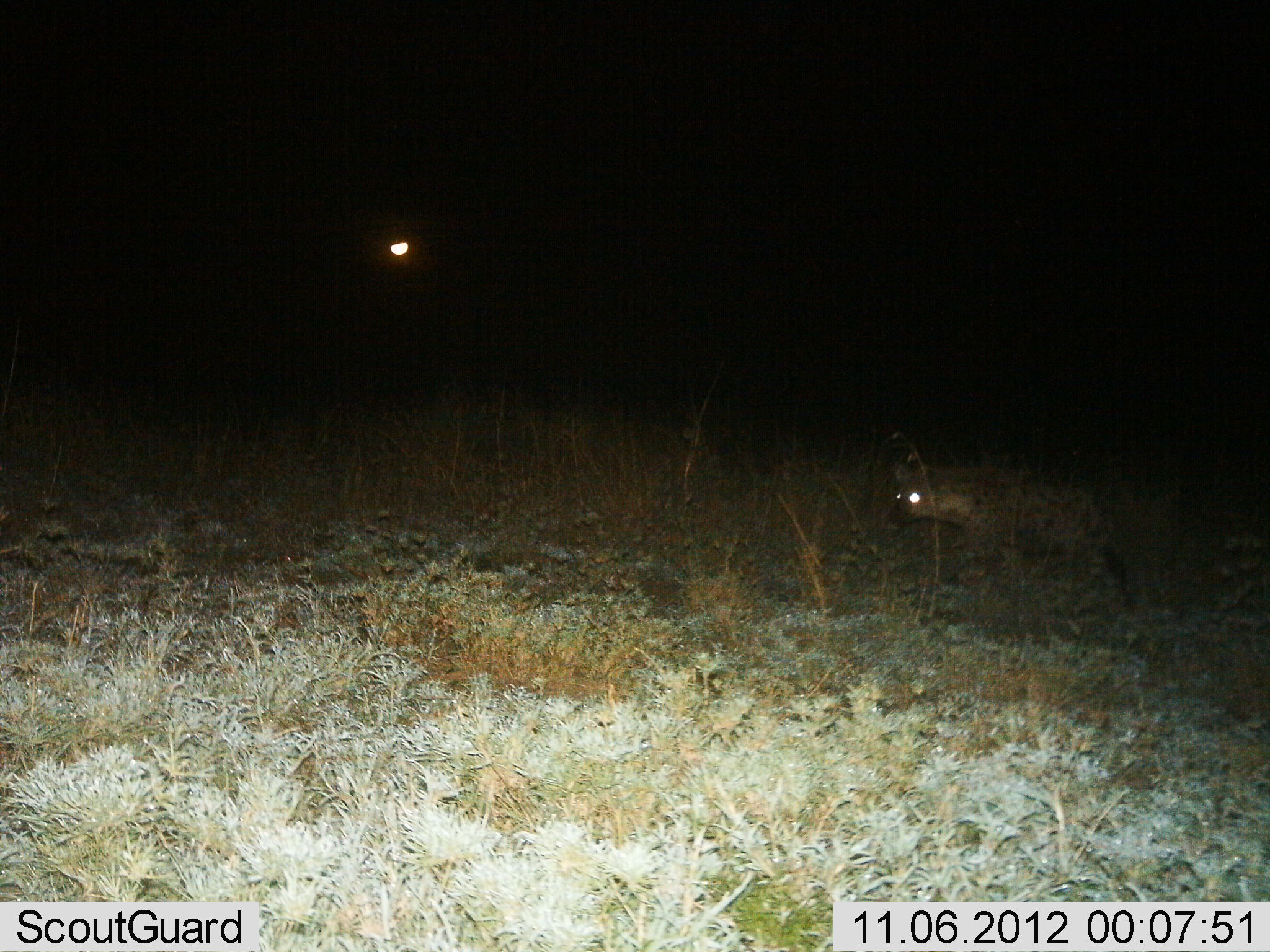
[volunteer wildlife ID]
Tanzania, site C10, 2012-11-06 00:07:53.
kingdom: Animalia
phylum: Chordata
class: Mammalia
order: Carnivora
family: Hyaenidae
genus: Crocuta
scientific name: Crocuta crocuta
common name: spotted hyena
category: hyenaspotted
Hyenaspotted (spotted hyena) (Crocuta crocuta), count 1. Behavior (volunteer vote fractions): standing 30%, resting 0%, moving 70%, interacting 0%. Young present (vote fraction): 0%. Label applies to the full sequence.